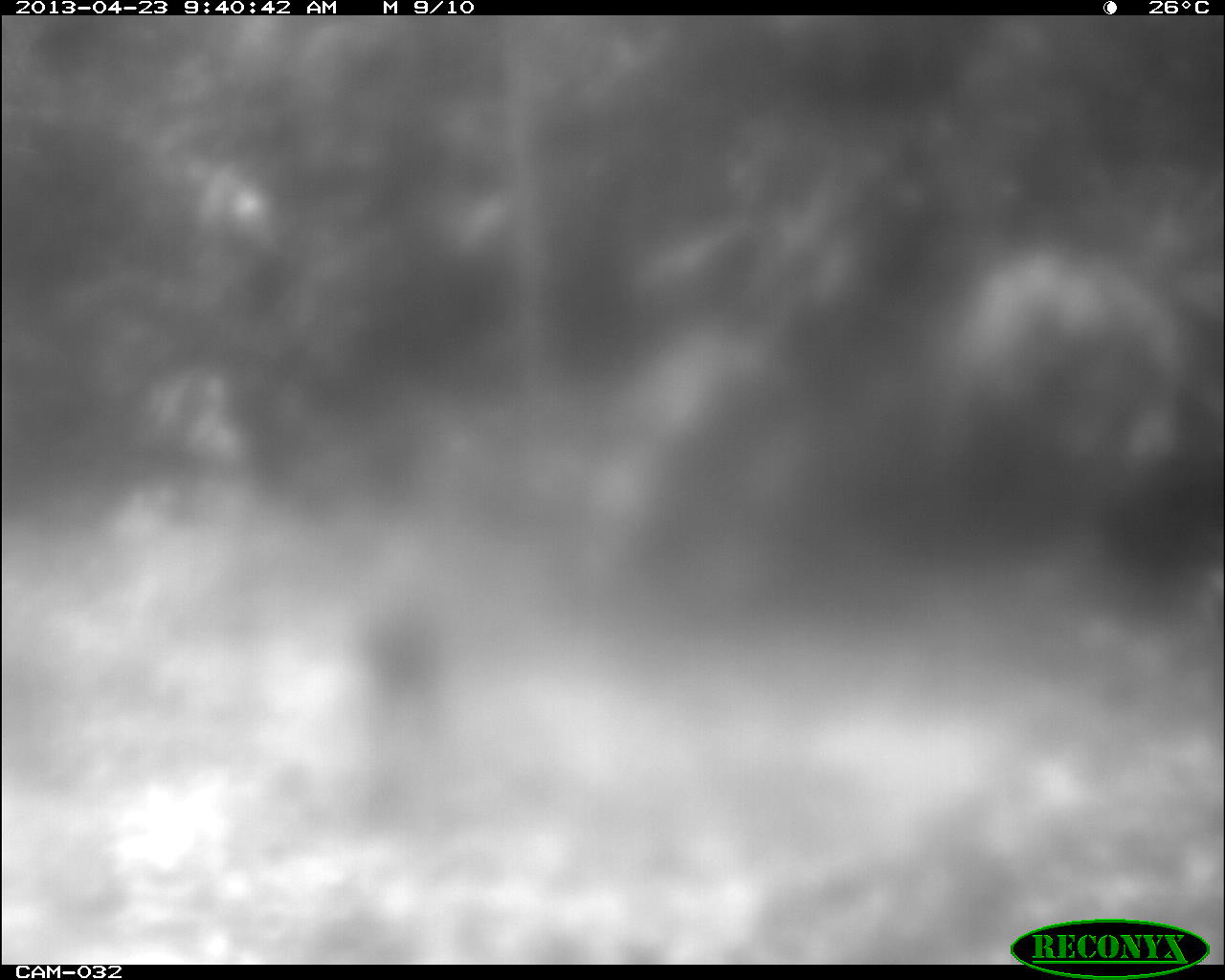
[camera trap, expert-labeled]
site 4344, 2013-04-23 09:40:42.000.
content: unidentified animal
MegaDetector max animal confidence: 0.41